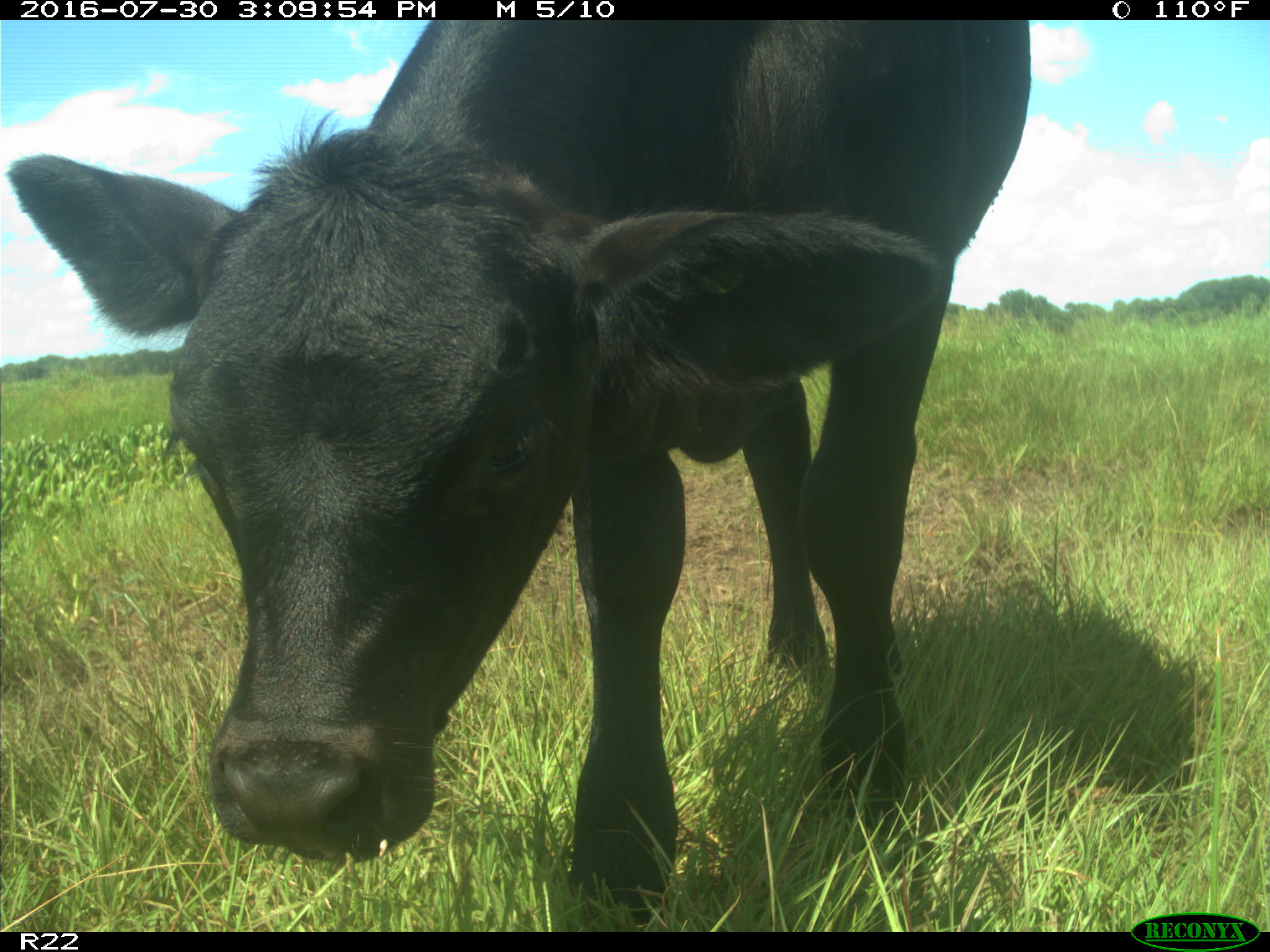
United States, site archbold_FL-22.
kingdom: Animalia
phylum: Chordata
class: Mammalia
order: Artiodactyla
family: Bovidae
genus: Bos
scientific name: Bos taurus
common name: domestic cow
Bos taurus (domestic cow).